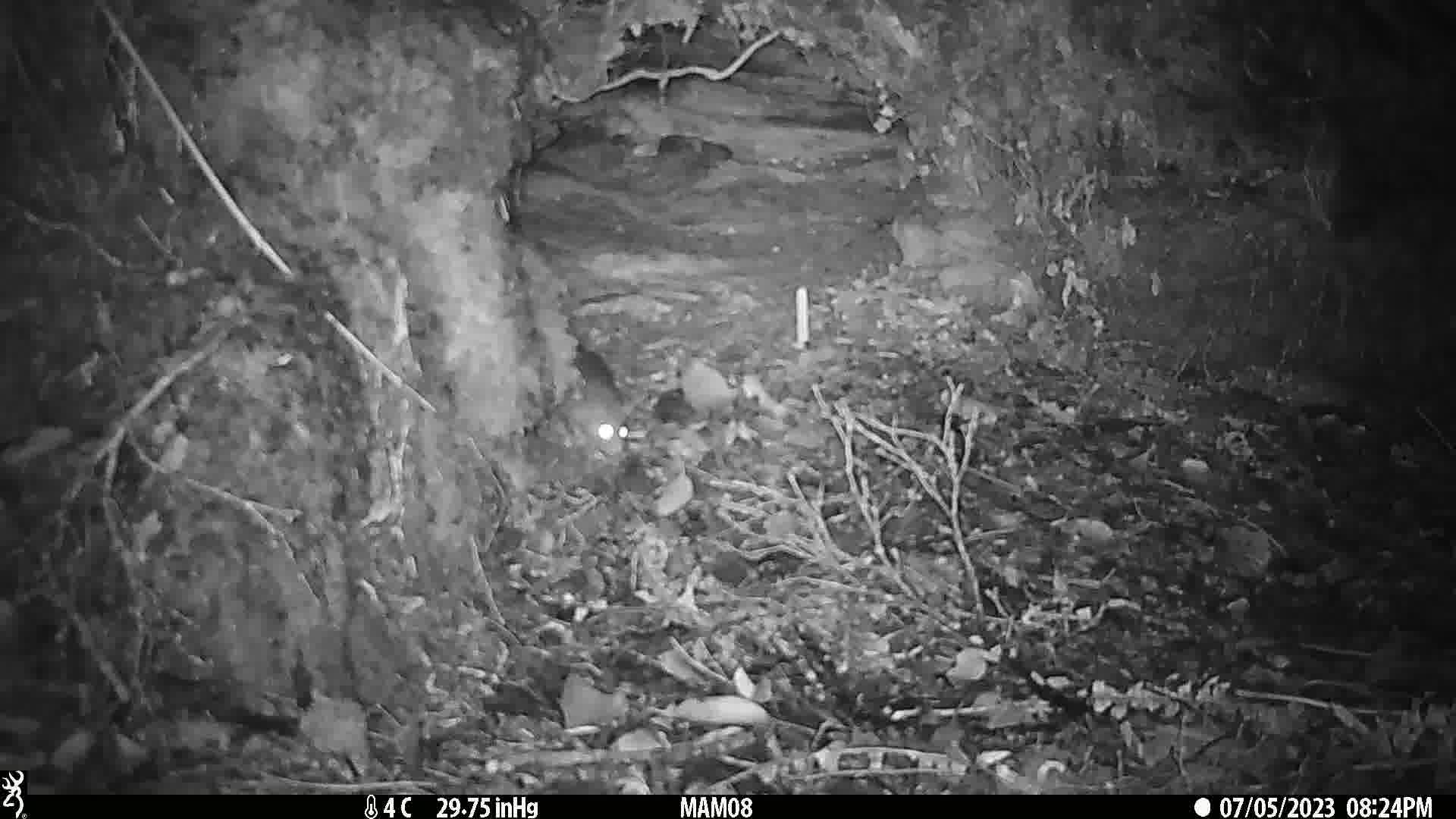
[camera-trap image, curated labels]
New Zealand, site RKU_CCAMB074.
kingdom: Animalia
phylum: Chordata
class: Mammalia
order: Rodentia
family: Muridae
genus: Rattus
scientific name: Rattus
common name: rat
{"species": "rat (Rattus)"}